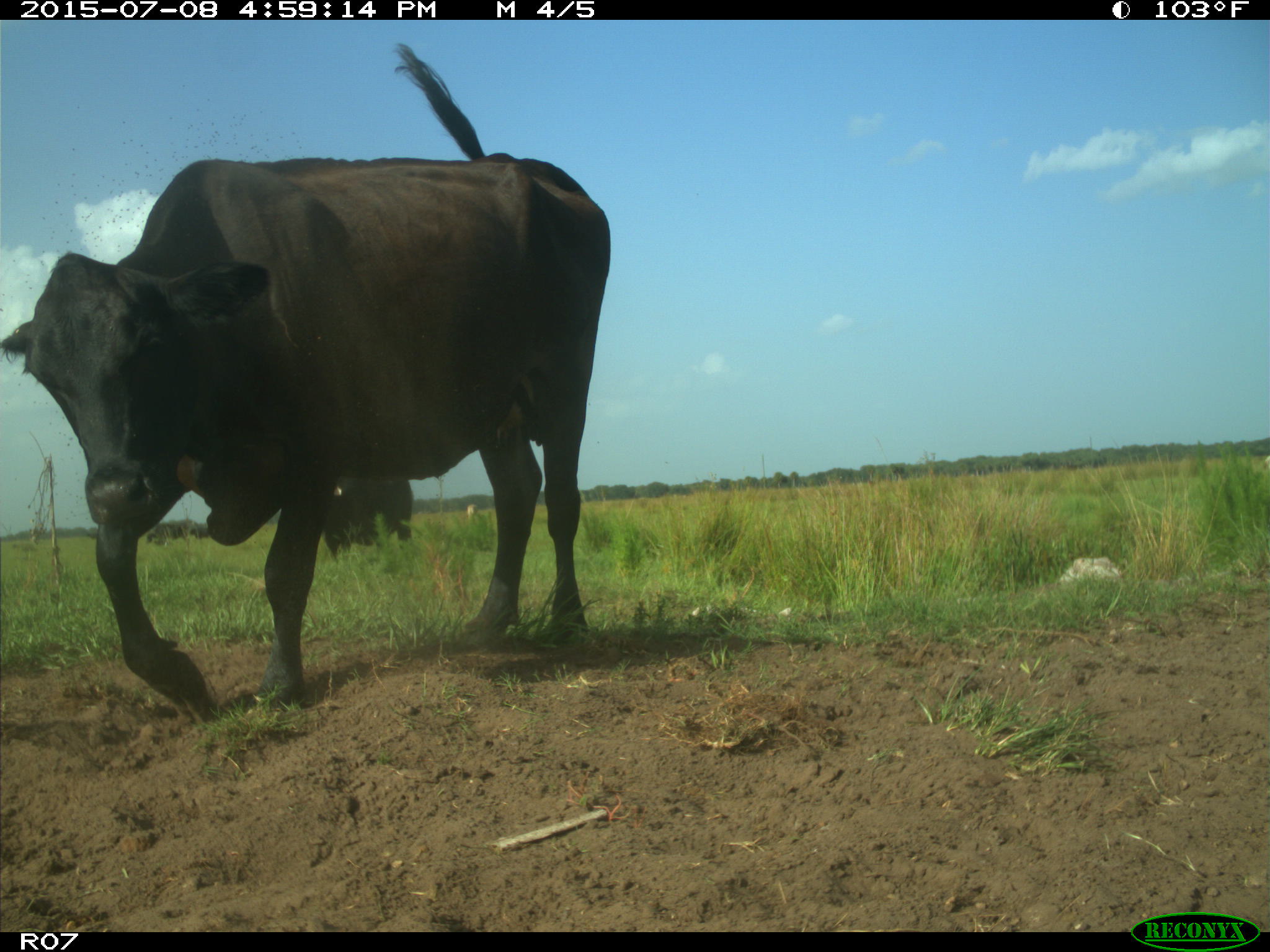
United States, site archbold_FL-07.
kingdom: Animalia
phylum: Chordata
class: Mammalia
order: Artiodactyla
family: Bovidae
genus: Bos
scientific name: Bos taurus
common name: domestic cow